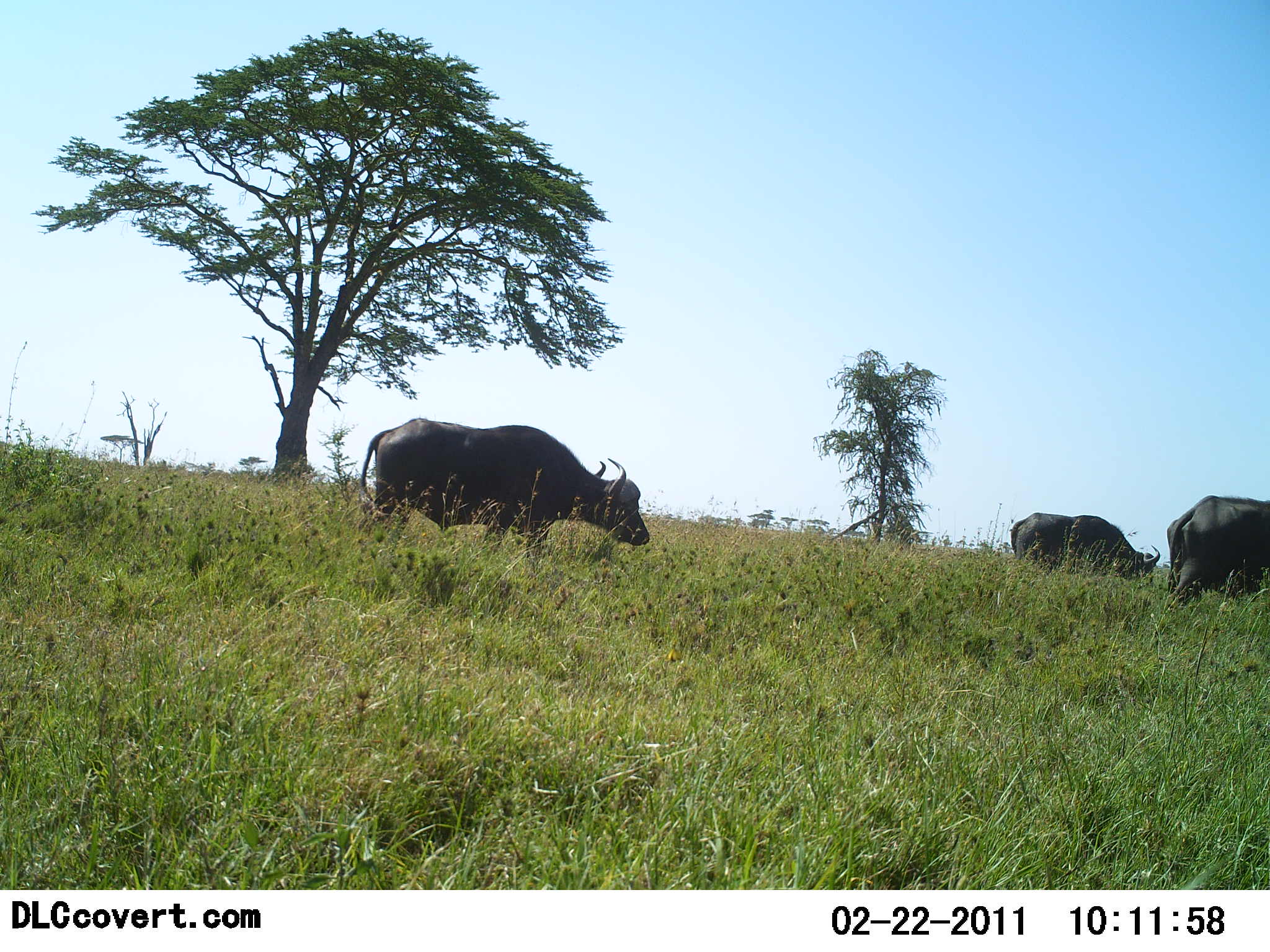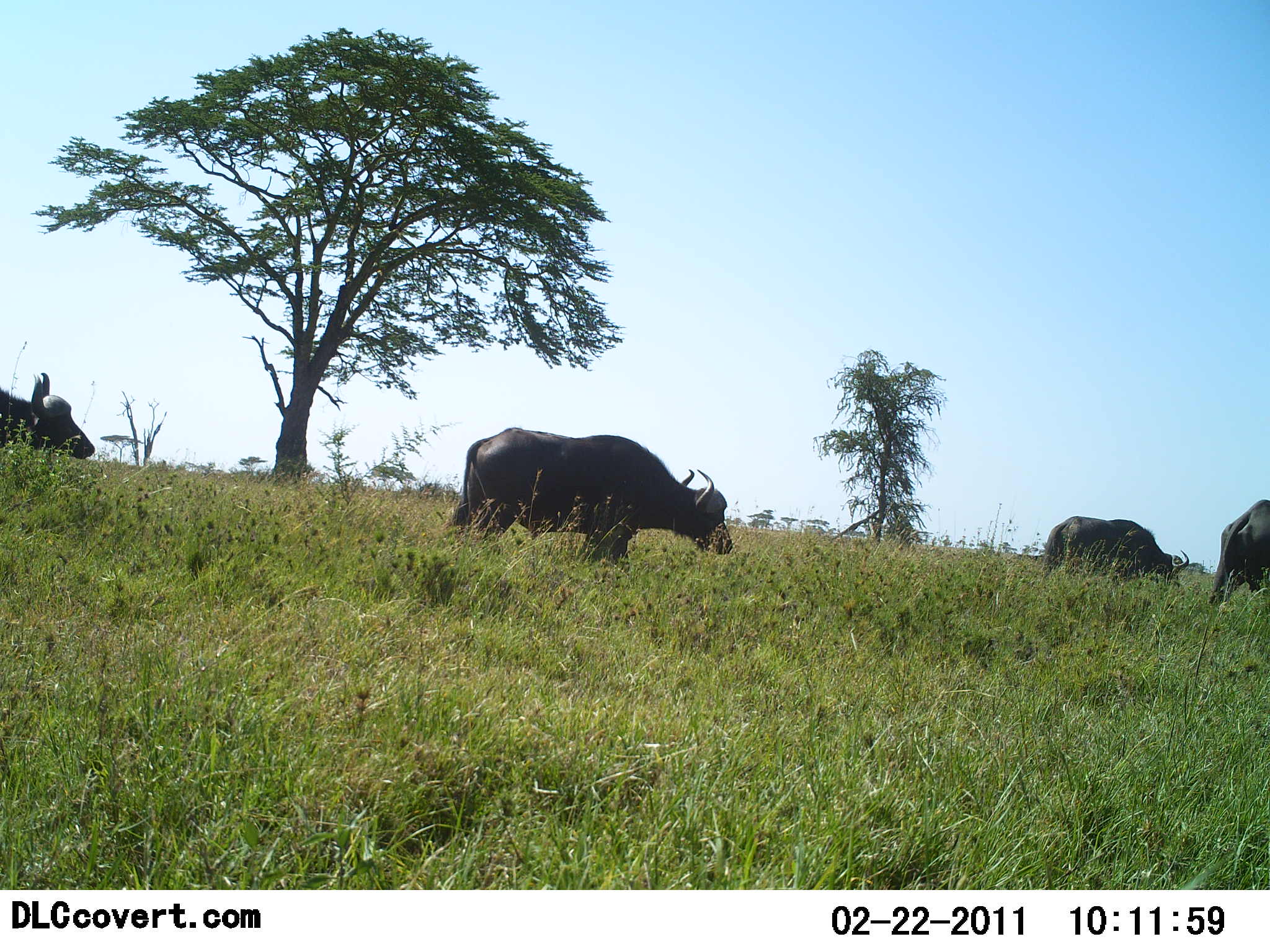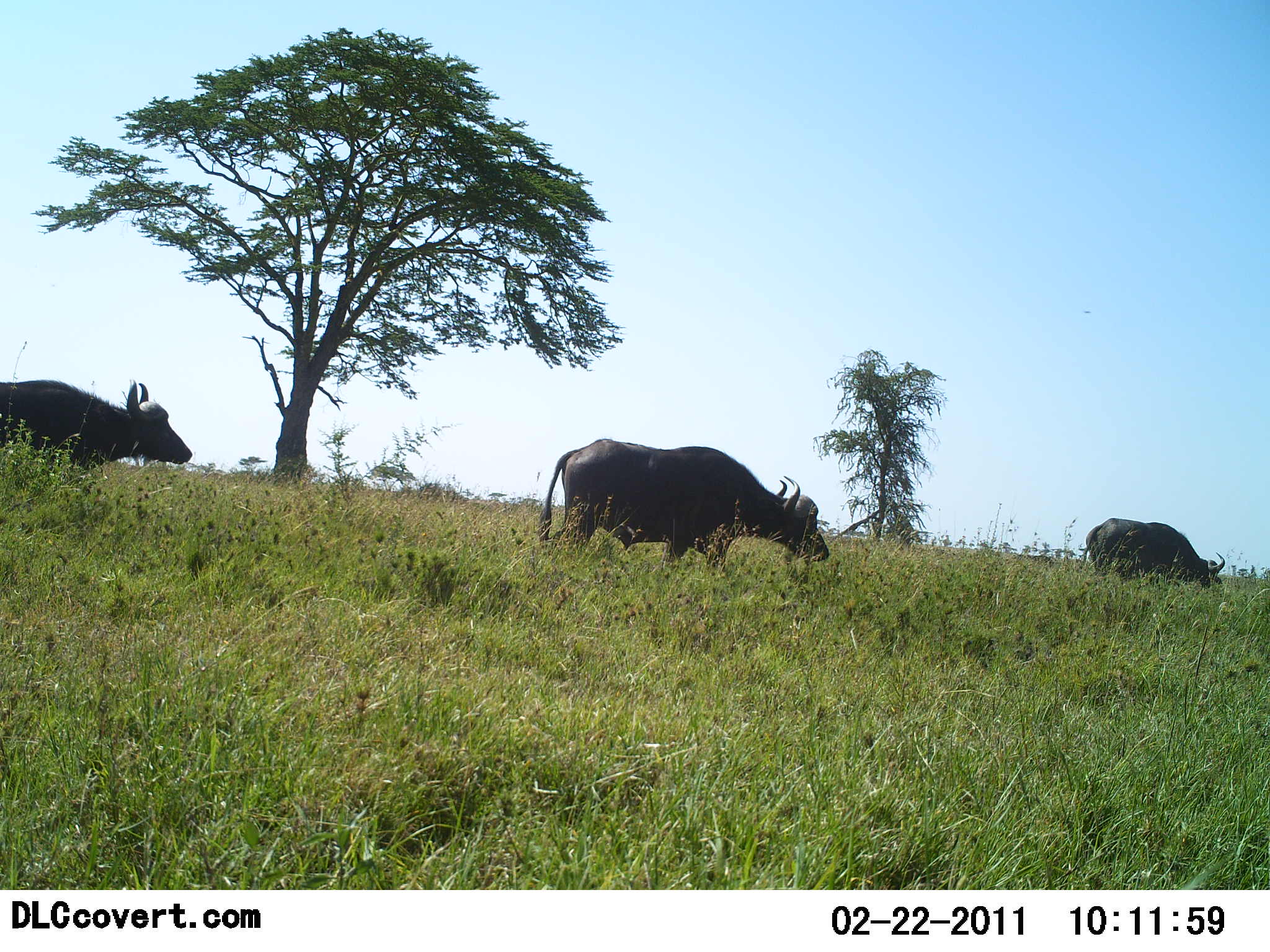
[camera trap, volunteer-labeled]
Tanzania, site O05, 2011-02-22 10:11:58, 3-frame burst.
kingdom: Animalia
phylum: Chordata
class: Mammalia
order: Artiodactyla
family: Bovidae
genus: Syncerus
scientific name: Syncerus caffer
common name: cape buffalo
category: buffalo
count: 4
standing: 8%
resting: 0%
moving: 92%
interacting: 0%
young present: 0%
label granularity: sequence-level